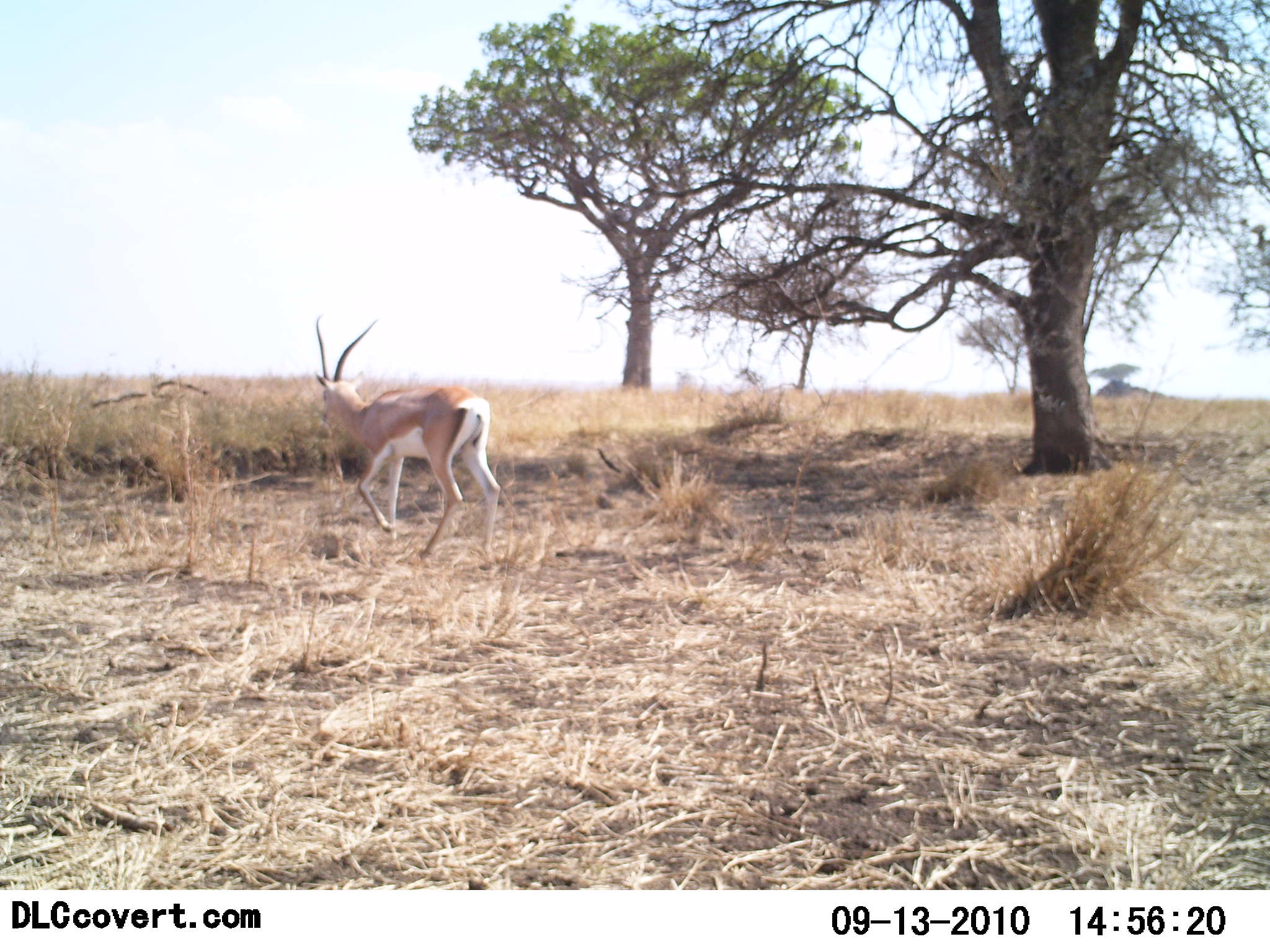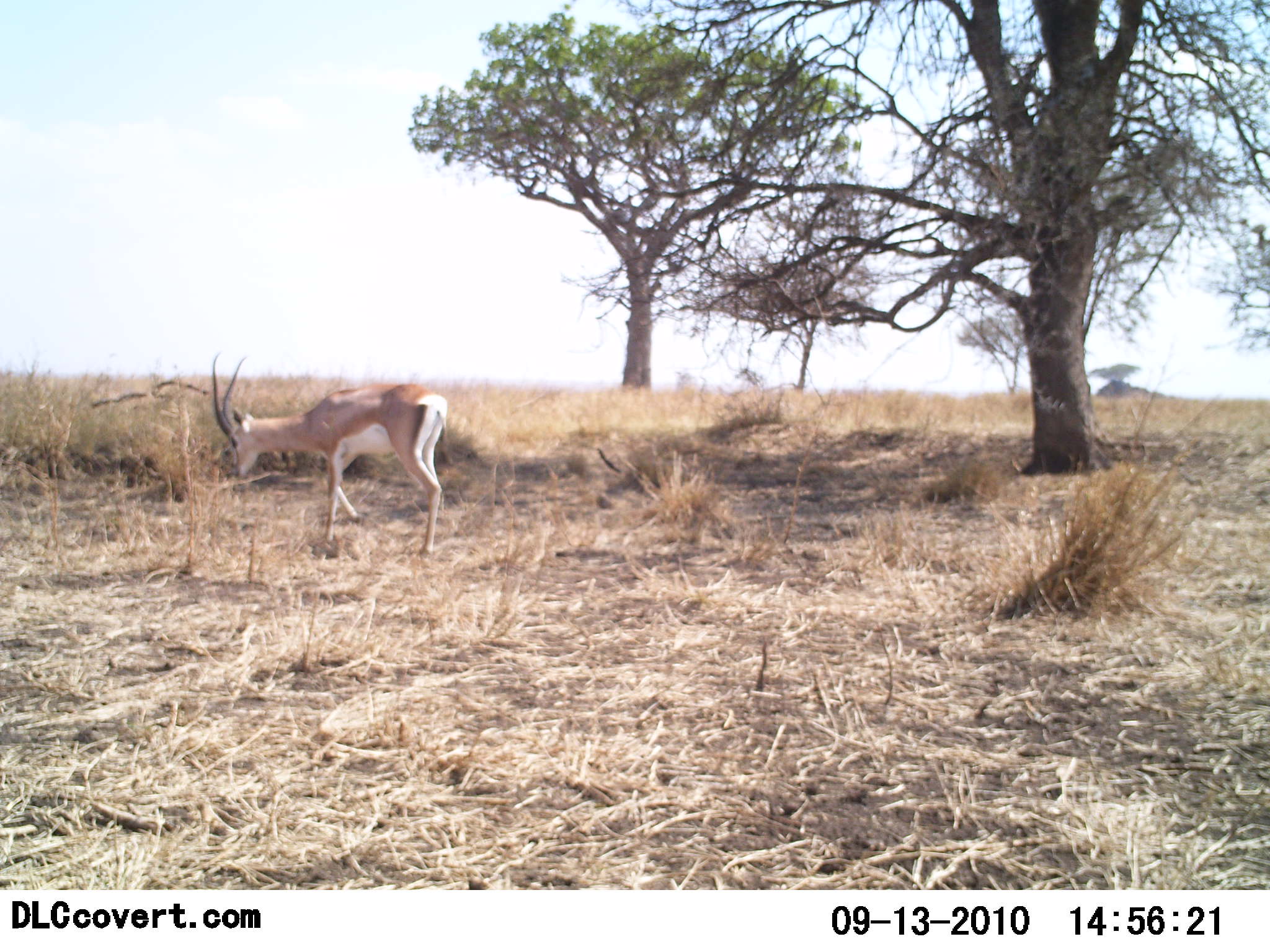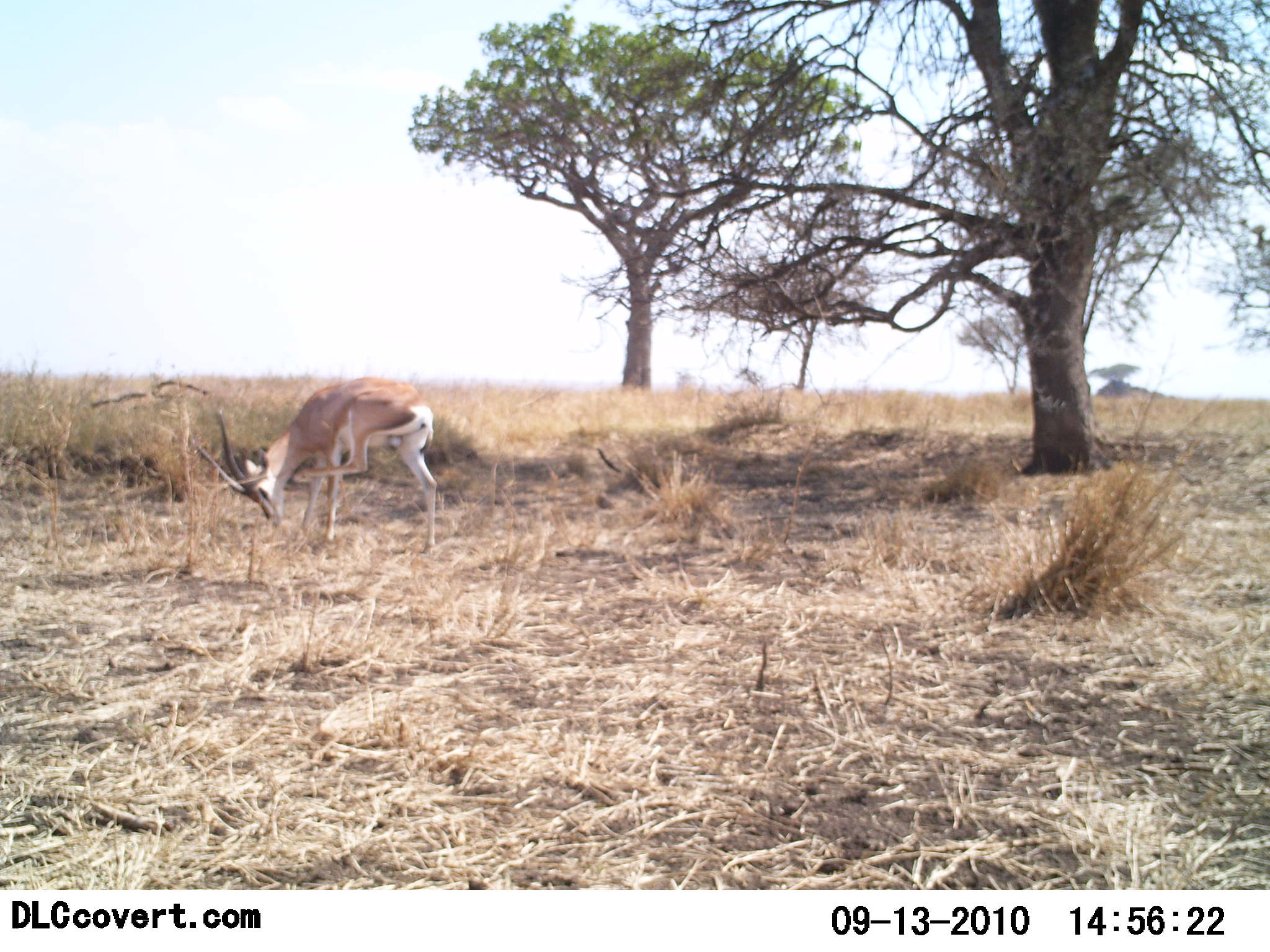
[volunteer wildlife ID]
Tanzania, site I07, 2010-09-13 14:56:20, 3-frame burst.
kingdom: Animalia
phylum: Chordata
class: Mammalia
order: Artiodactyla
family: Bovidae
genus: Nanger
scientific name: Nanger granti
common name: grant's gazelle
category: gazellegrants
Gazellegrants (grant's gazelle) (Nanger granti), count 1. Behavior (volunteer vote fractions): standing 41%, resting 0%, moving 47%, interacting 0%. Young present (vote fraction): 0%. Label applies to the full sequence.